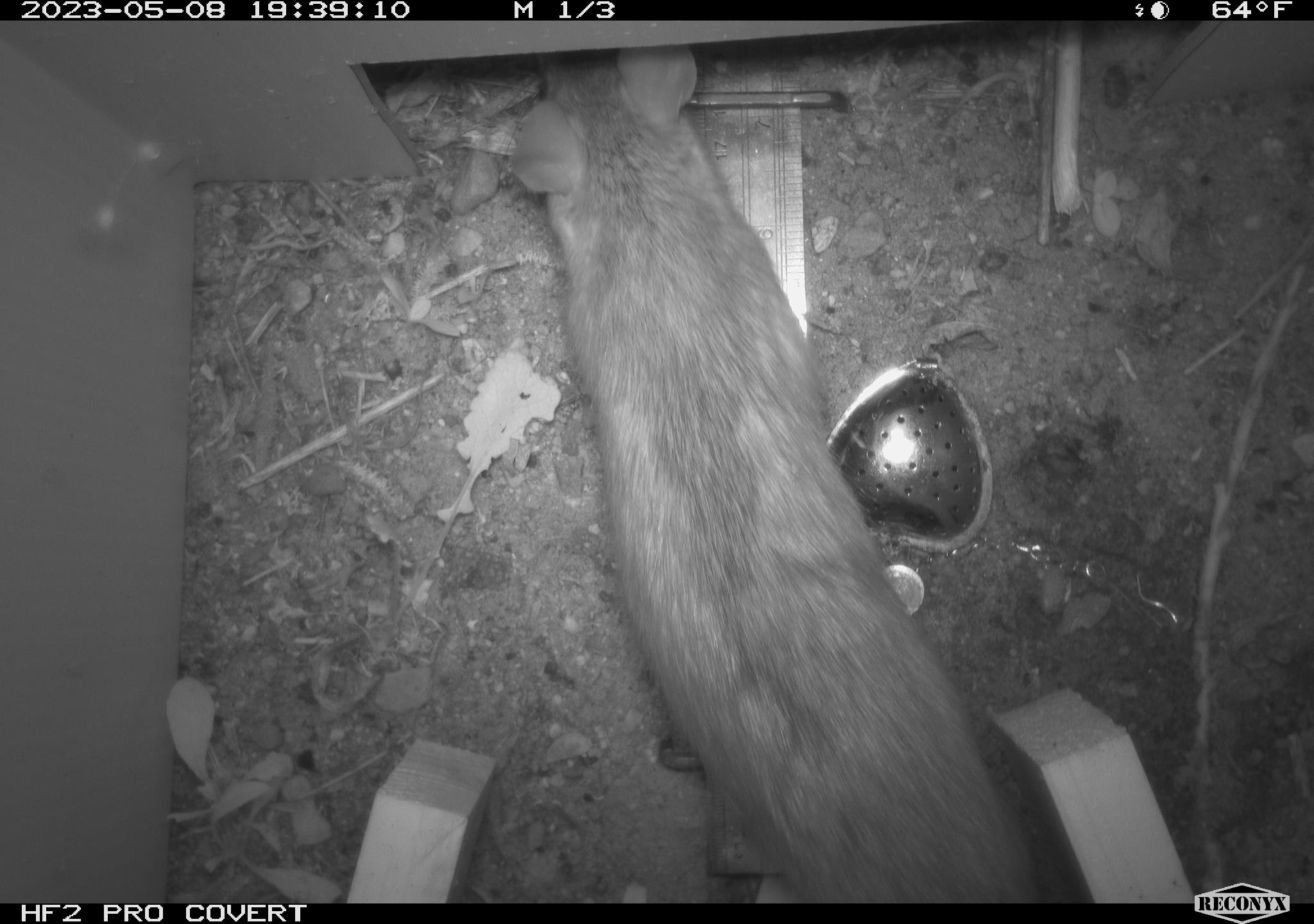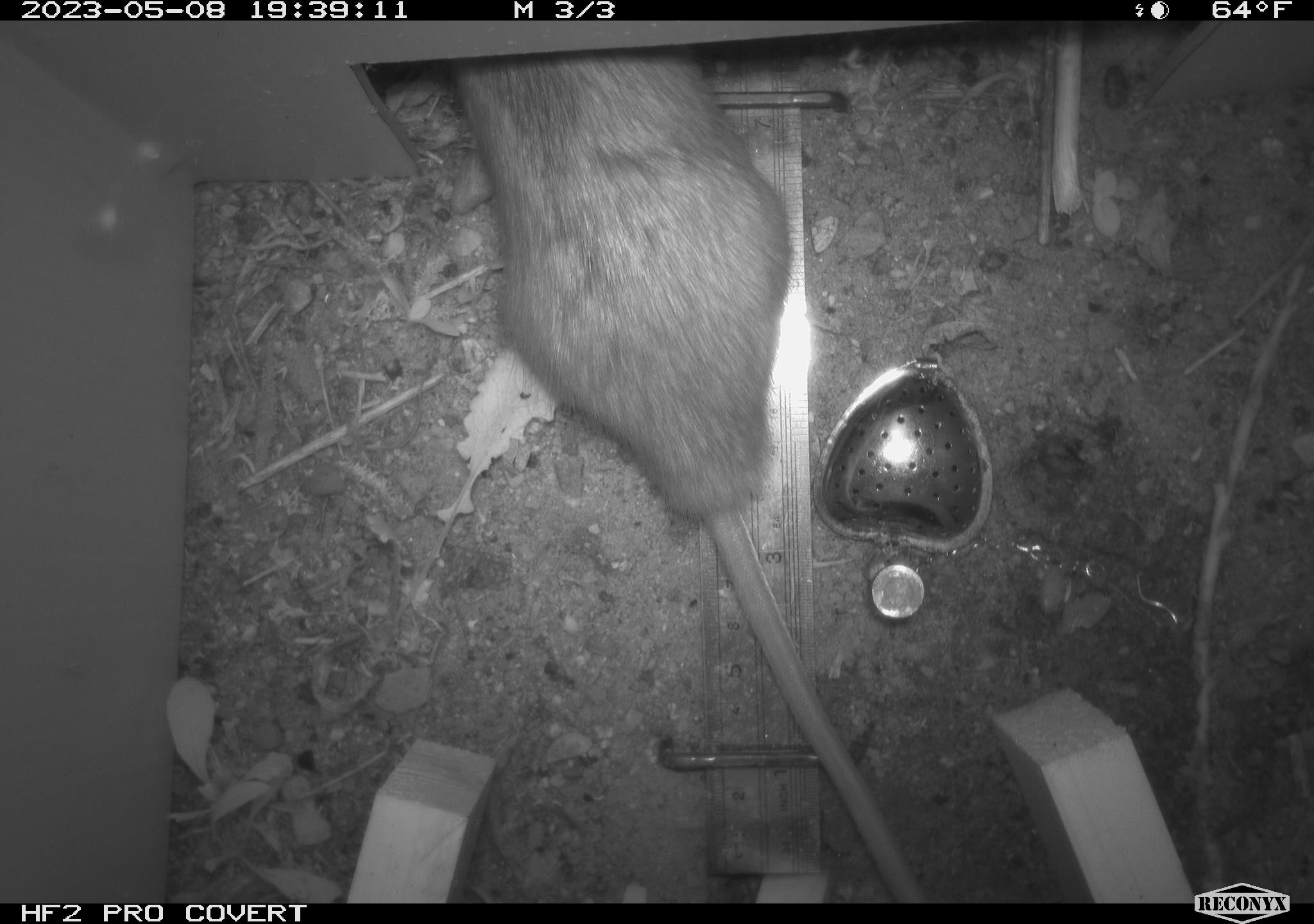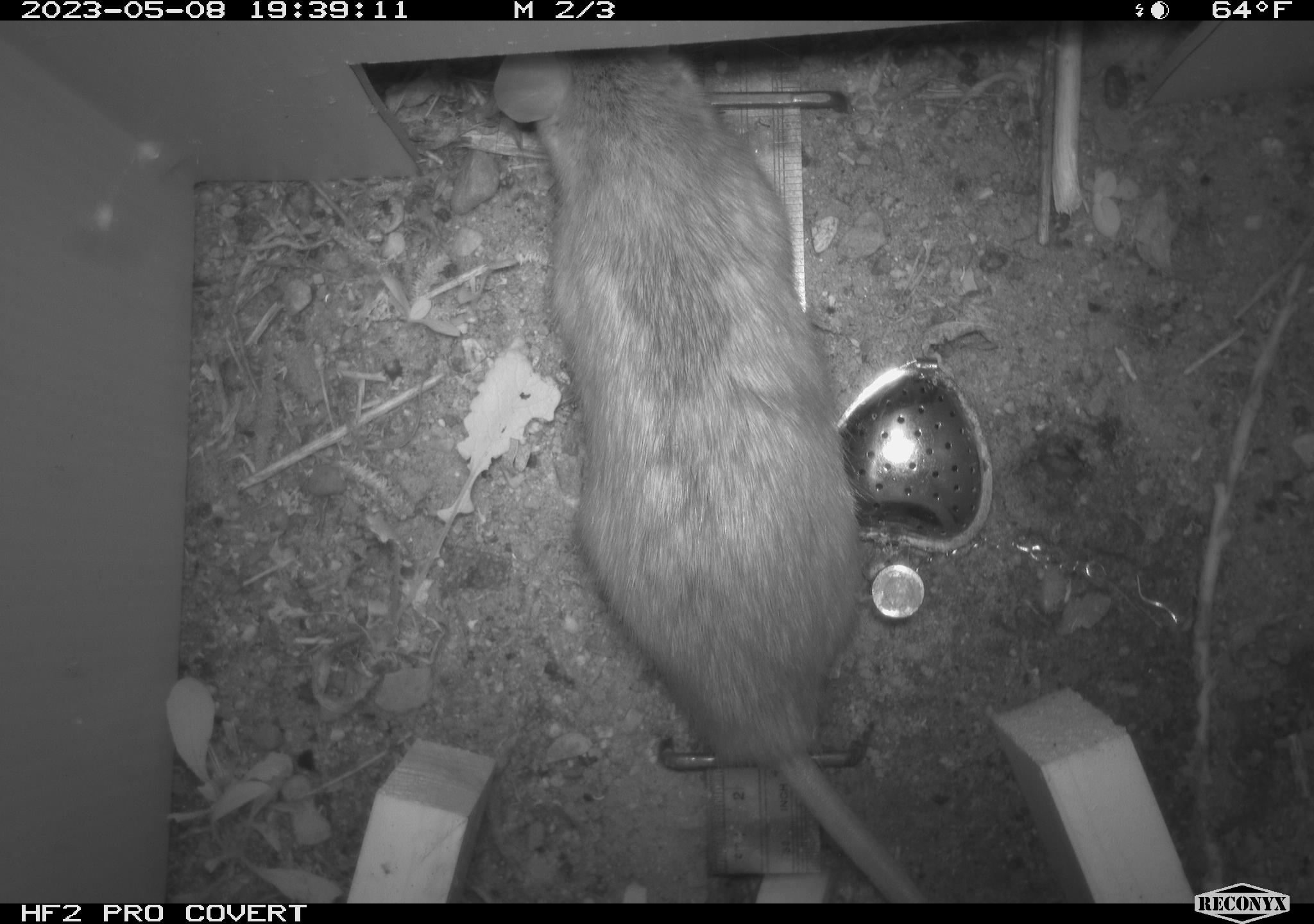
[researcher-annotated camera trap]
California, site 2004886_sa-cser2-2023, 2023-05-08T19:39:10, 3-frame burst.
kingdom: Animalia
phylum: Chordata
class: Mammalia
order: Rodentia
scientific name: Rodentia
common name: woodrat or rat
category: woodrat or rat species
Woodrat or rat species (woodrat or rat) (Rodentia).